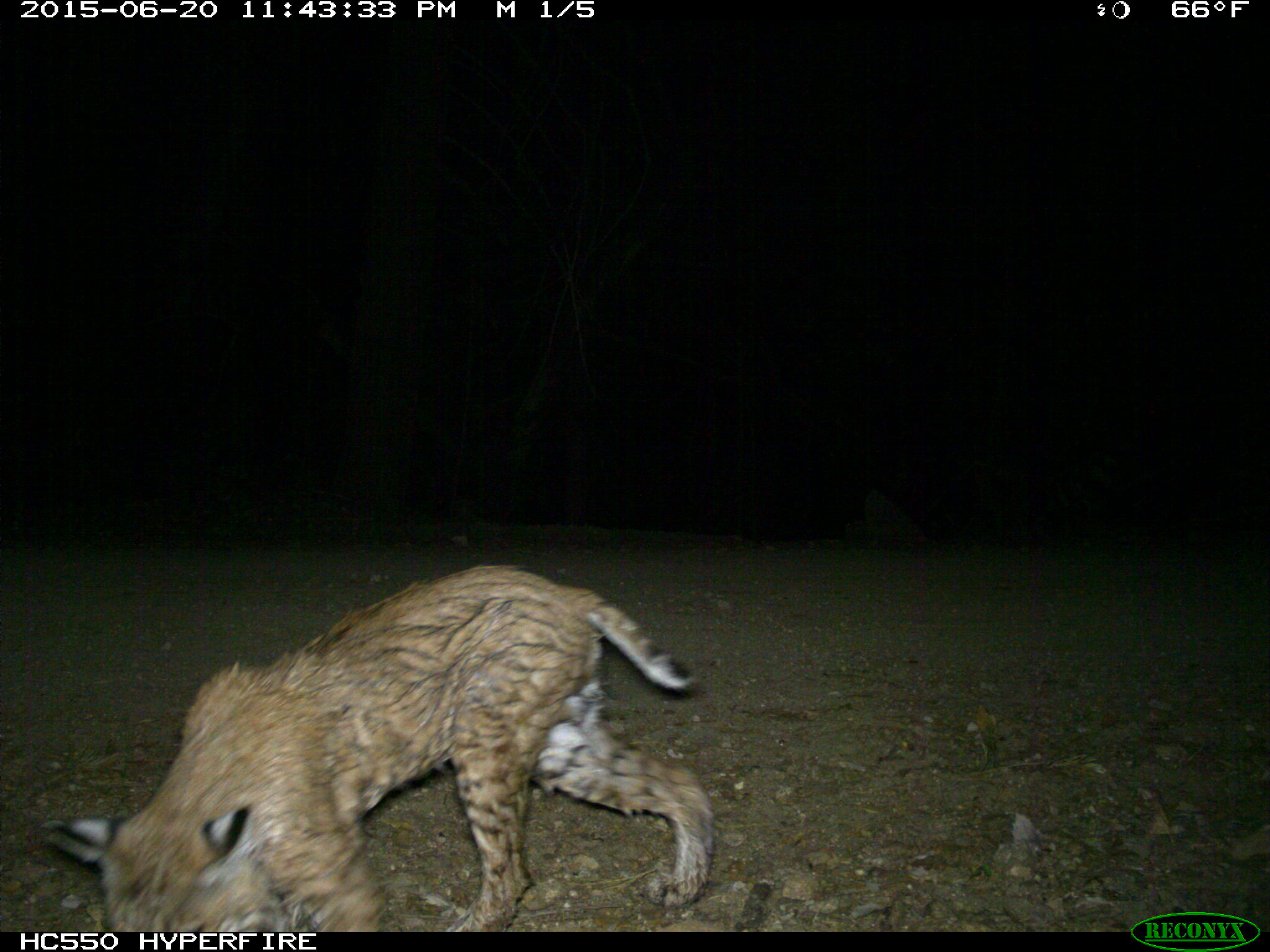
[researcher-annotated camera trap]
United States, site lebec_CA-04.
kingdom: Animalia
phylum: Chordata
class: Mammalia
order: Carnivora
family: Felidae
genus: Lynx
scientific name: Lynx rufus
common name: bobcat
Lynx rufus (bobcat).